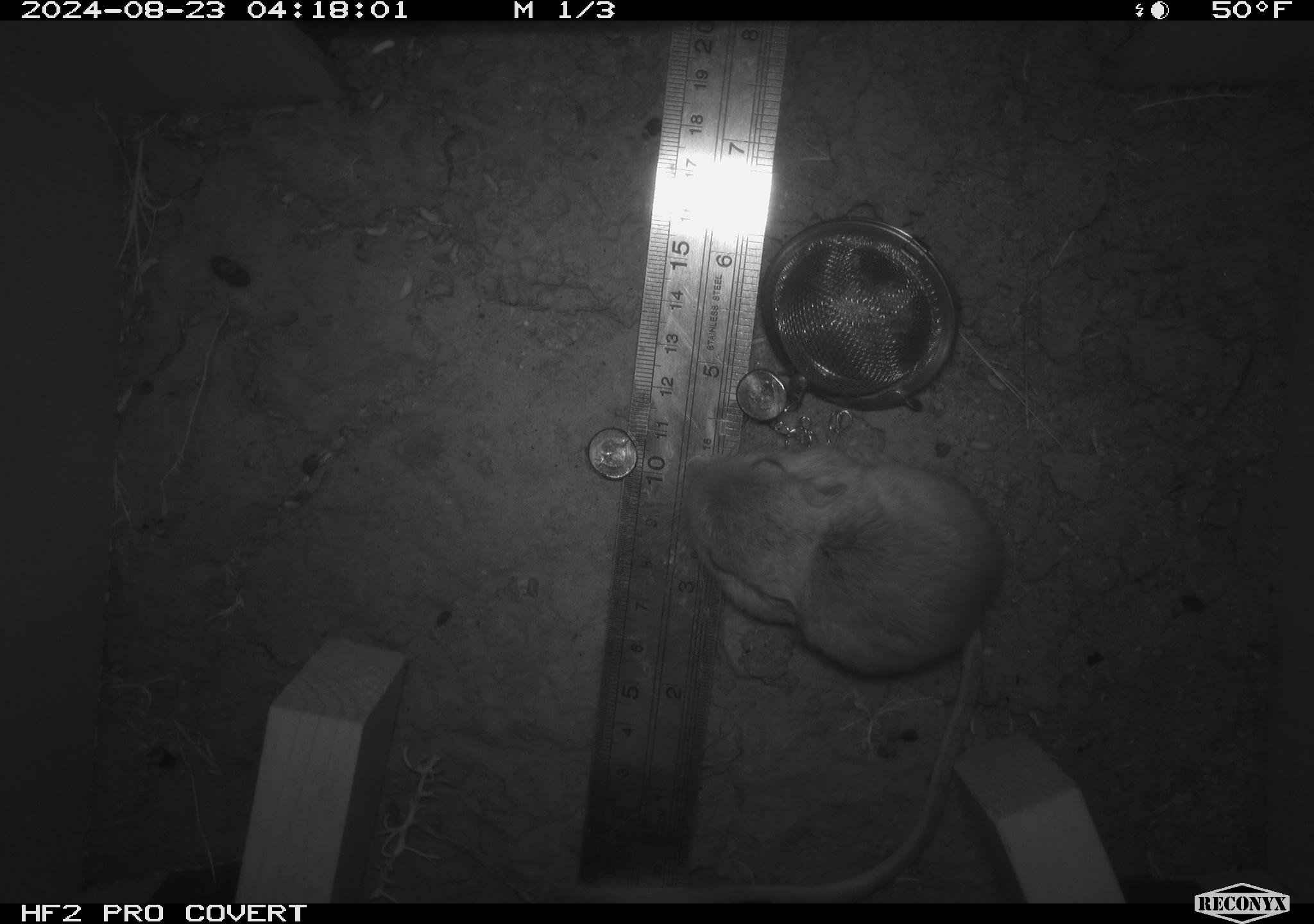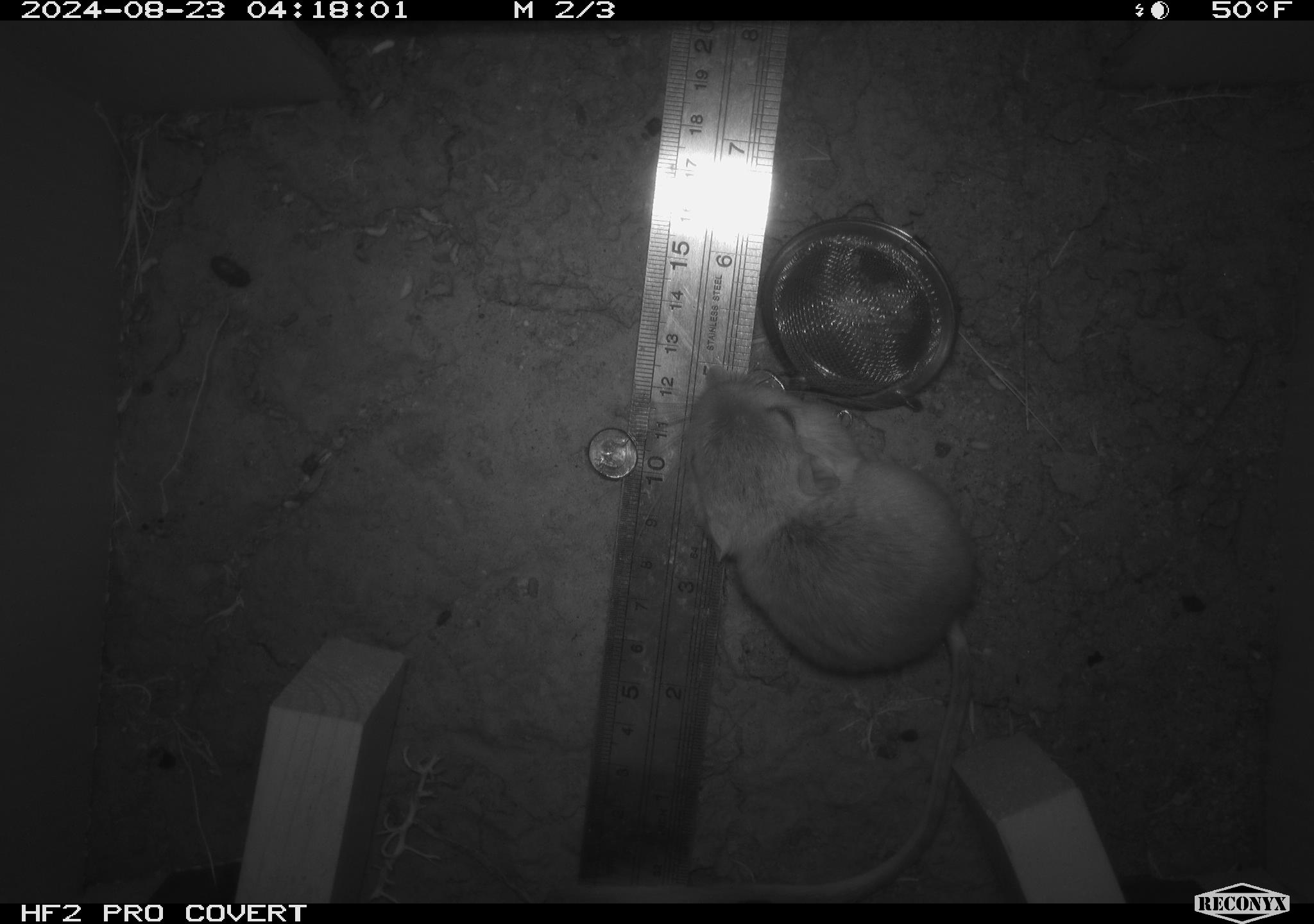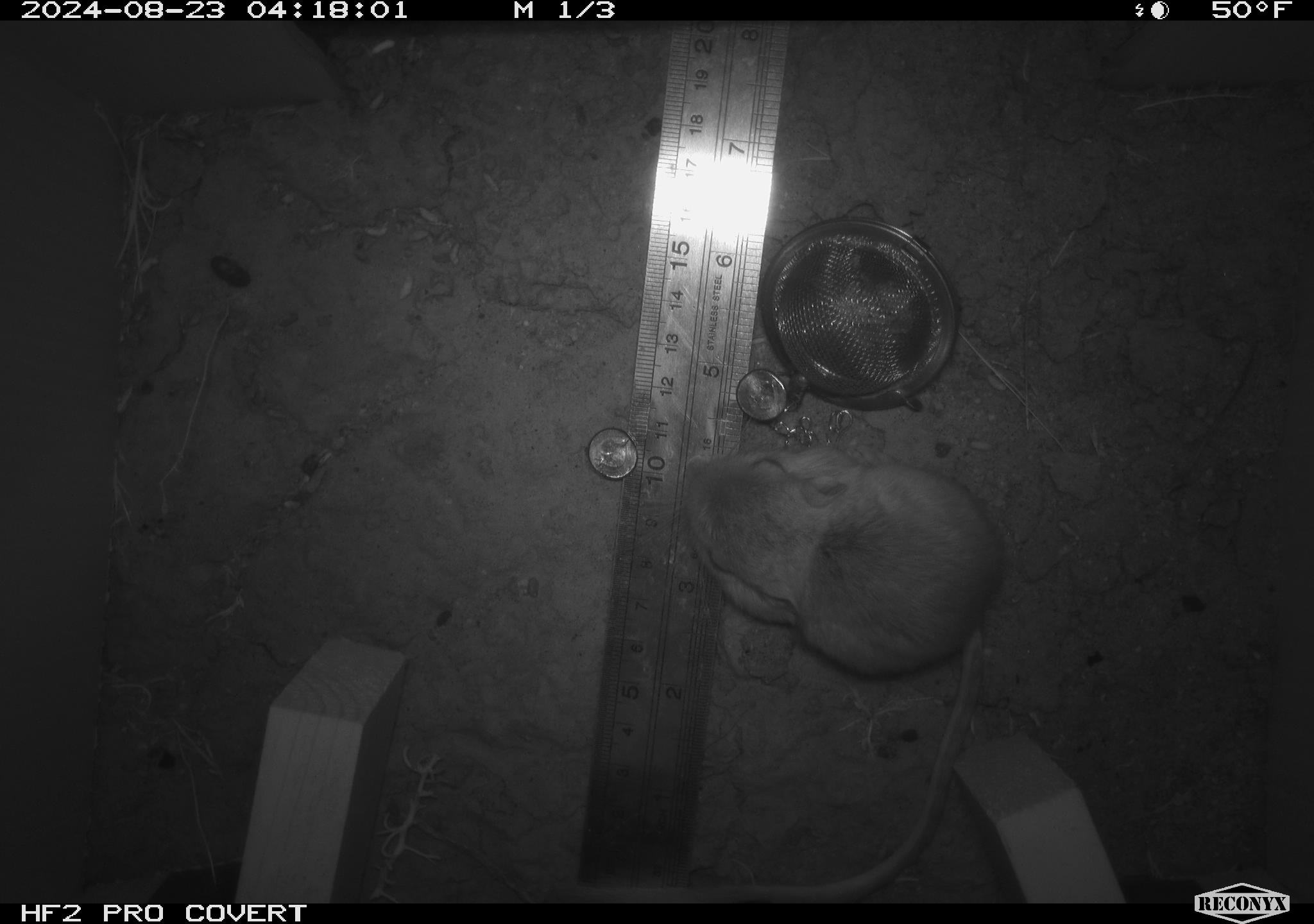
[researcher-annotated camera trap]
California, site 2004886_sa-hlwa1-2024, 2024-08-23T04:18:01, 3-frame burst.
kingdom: Animalia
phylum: Chordata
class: Mammalia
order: Rodentia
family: Heteromyidae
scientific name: Heteromyidae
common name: kangaroo rats and pocket mice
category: heteromyidae family